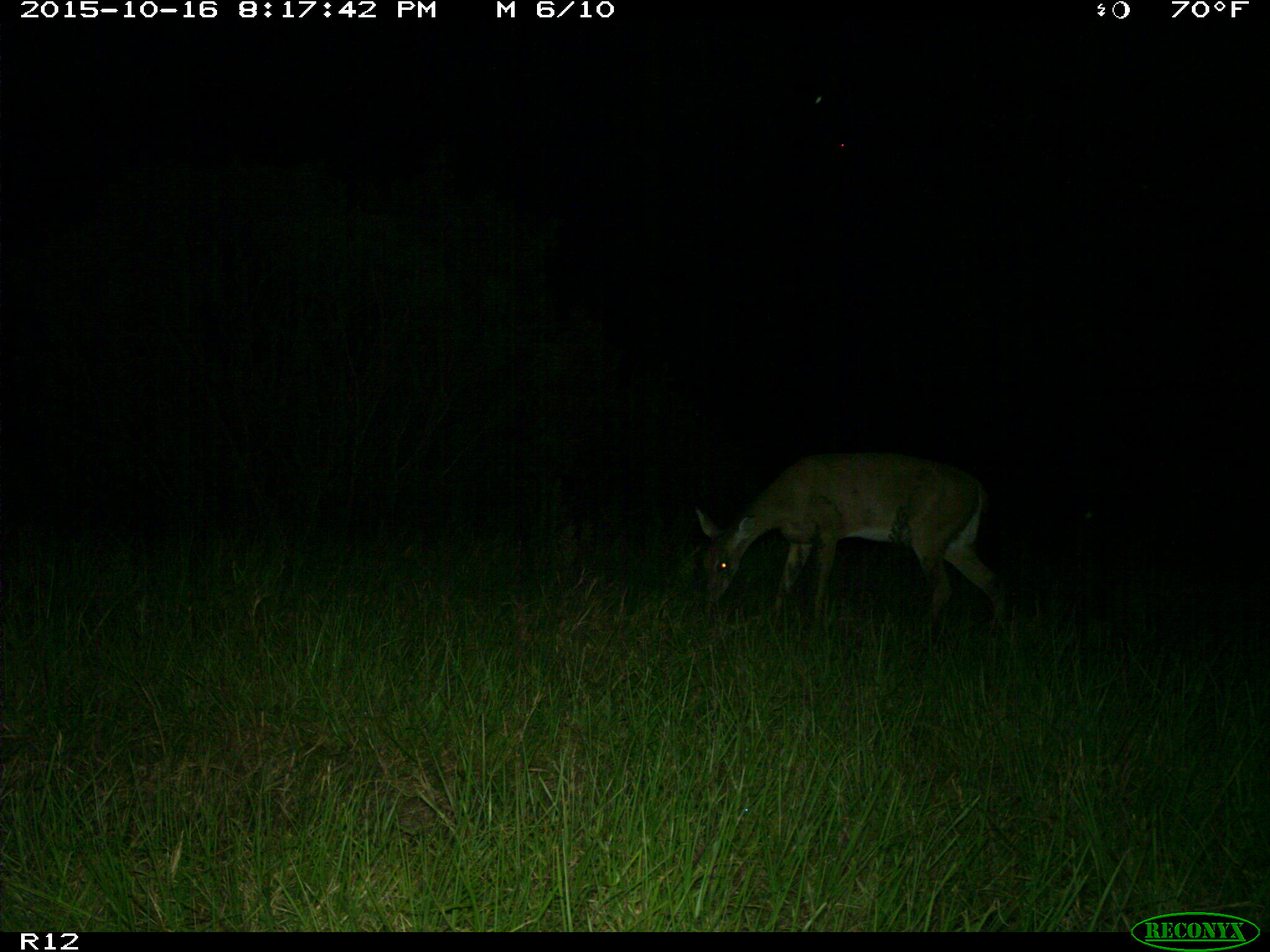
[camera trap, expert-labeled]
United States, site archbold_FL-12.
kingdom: Animalia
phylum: Chordata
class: Mammalia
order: Artiodactyla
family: Cervidae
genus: Odocoileus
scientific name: Odocoileus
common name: deer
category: unidentified deer